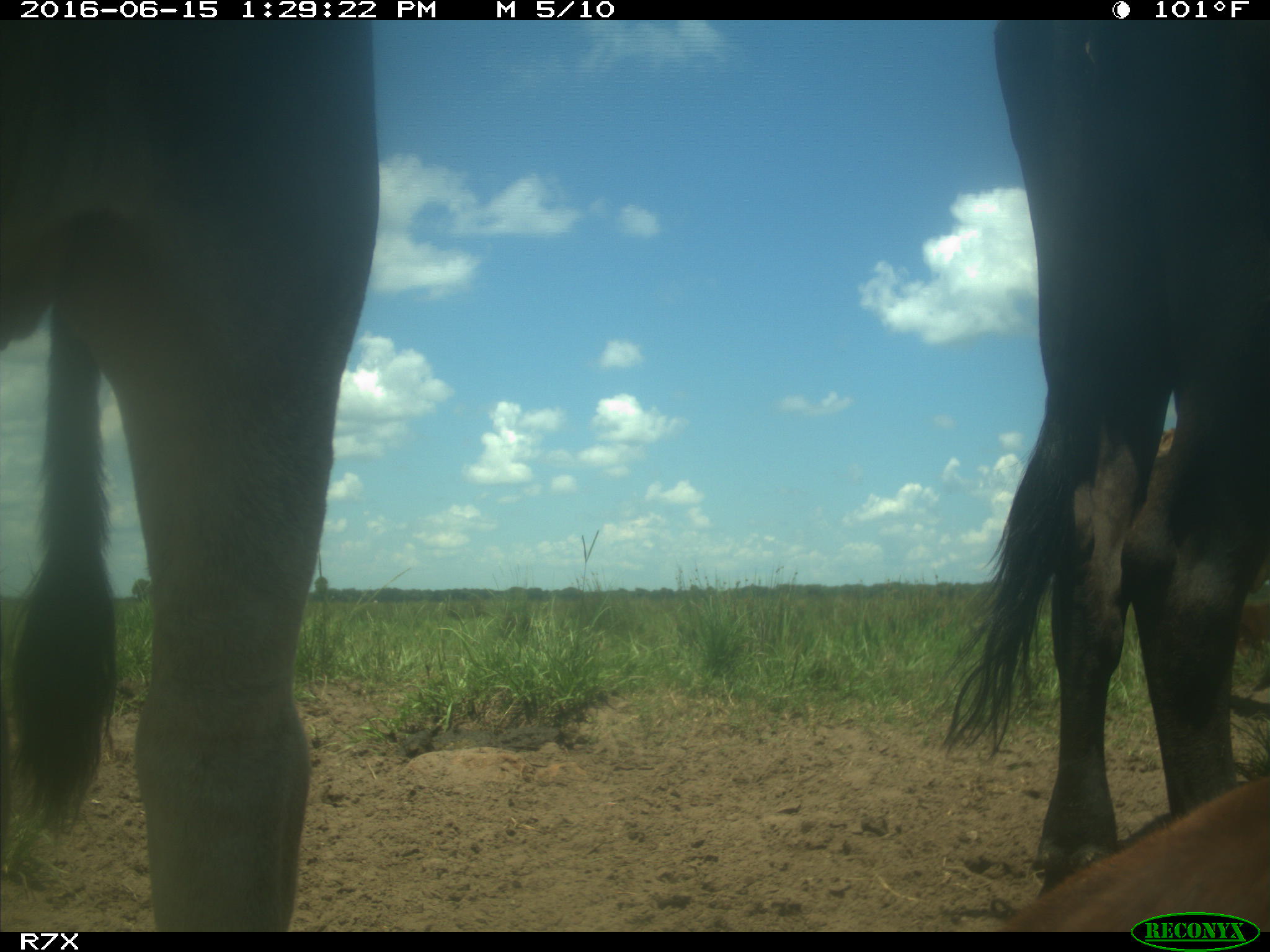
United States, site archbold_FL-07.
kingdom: Animalia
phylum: Chordata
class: Mammalia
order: Artiodactyla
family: Bovidae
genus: Bos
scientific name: Bos taurus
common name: domestic cow